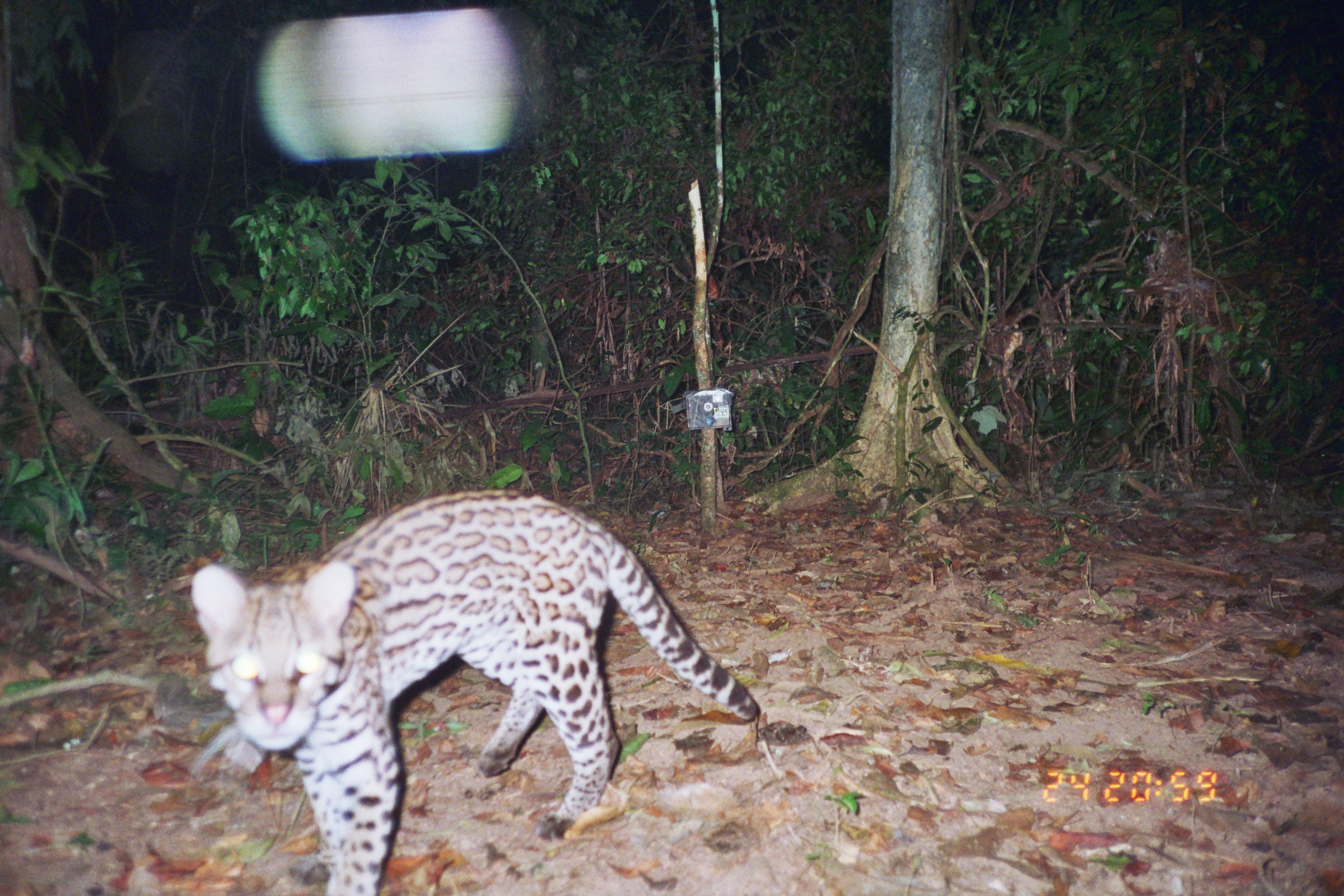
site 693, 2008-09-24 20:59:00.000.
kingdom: Animalia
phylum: Chordata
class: Mammalia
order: Carnivora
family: Felidae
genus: Leopardus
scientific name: Leopardus pardalis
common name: ocelot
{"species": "Leopardus pardalis (ocelot)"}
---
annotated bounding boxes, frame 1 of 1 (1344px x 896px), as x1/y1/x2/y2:
leopardus pardalis: 189/487/762/893